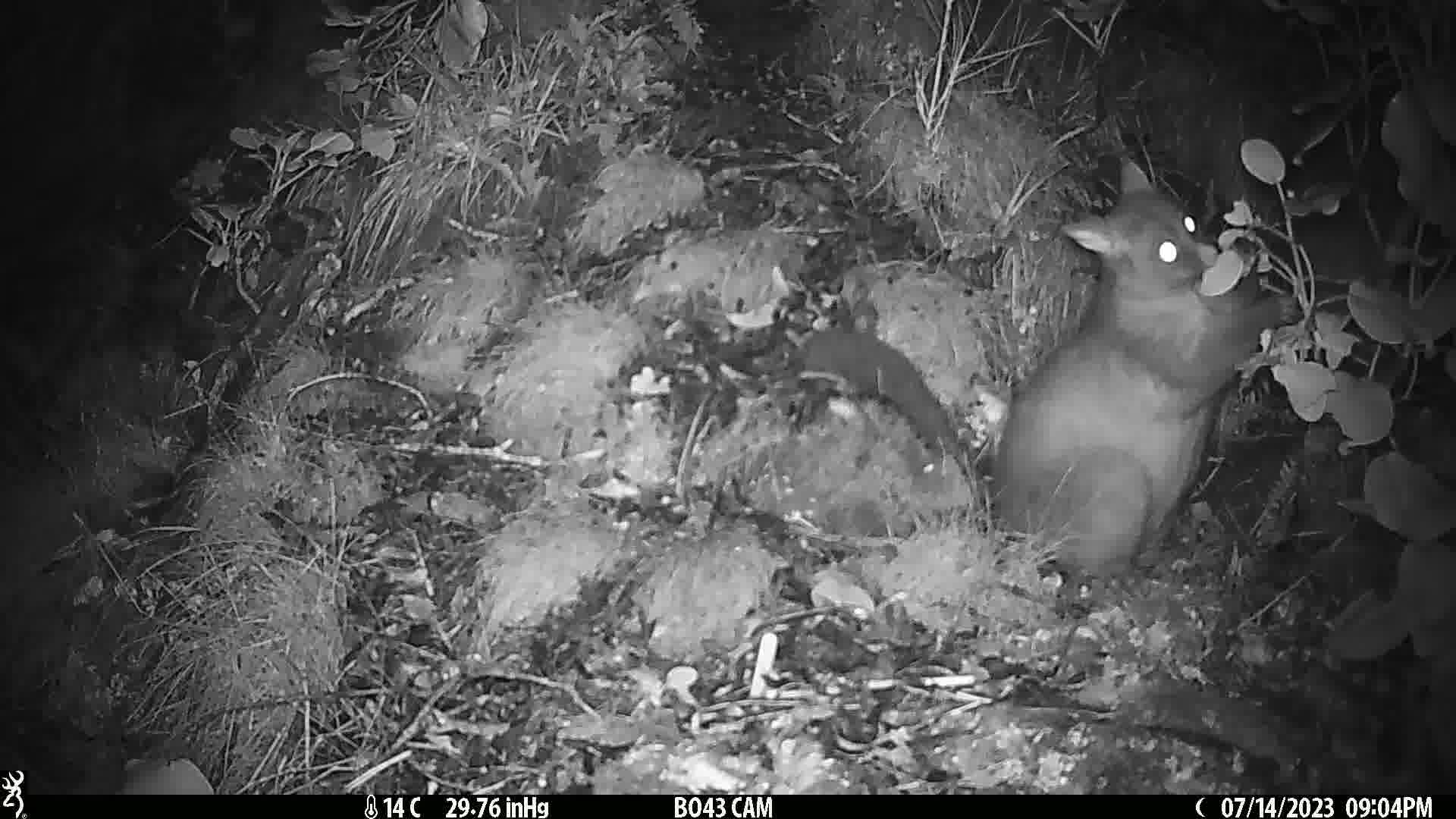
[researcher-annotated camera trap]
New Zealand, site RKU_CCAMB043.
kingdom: Animalia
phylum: Chordata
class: Mammalia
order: Diprotodontia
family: Phalangeridae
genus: Trichosurus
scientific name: Trichosurus vulpecula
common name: common brushtail possum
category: possum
Possum (common brushtail possum) (Trichosurus vulpecula).